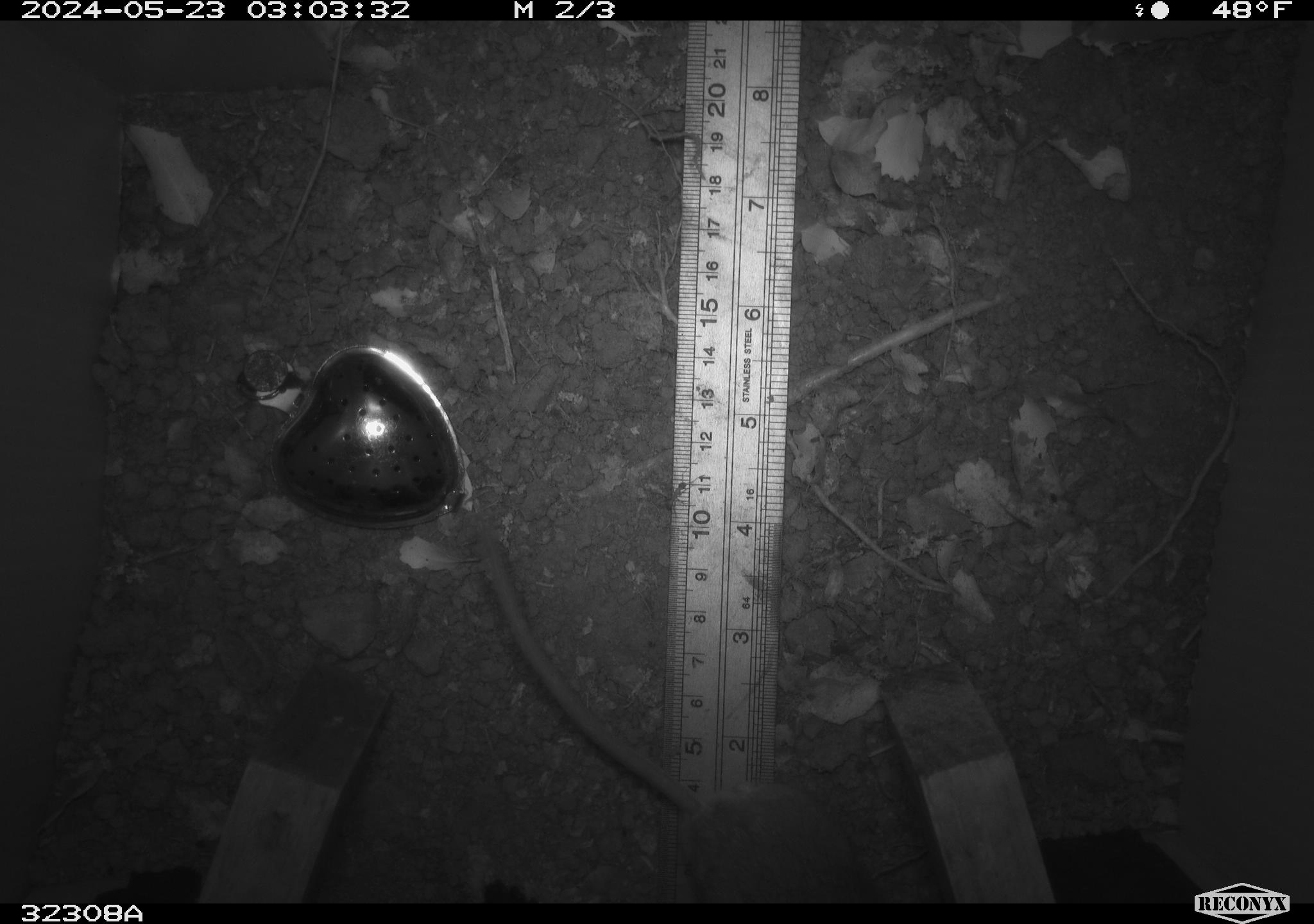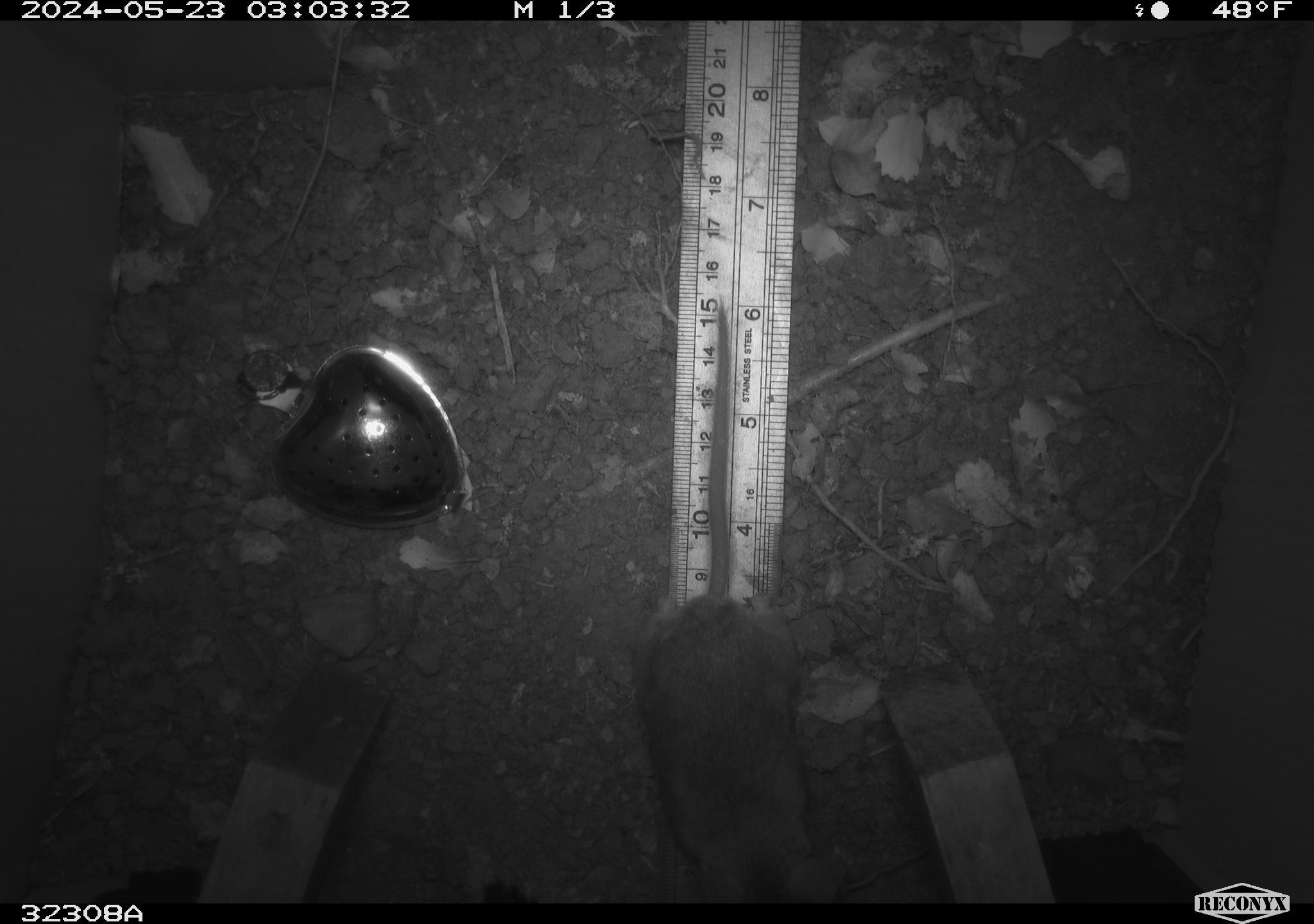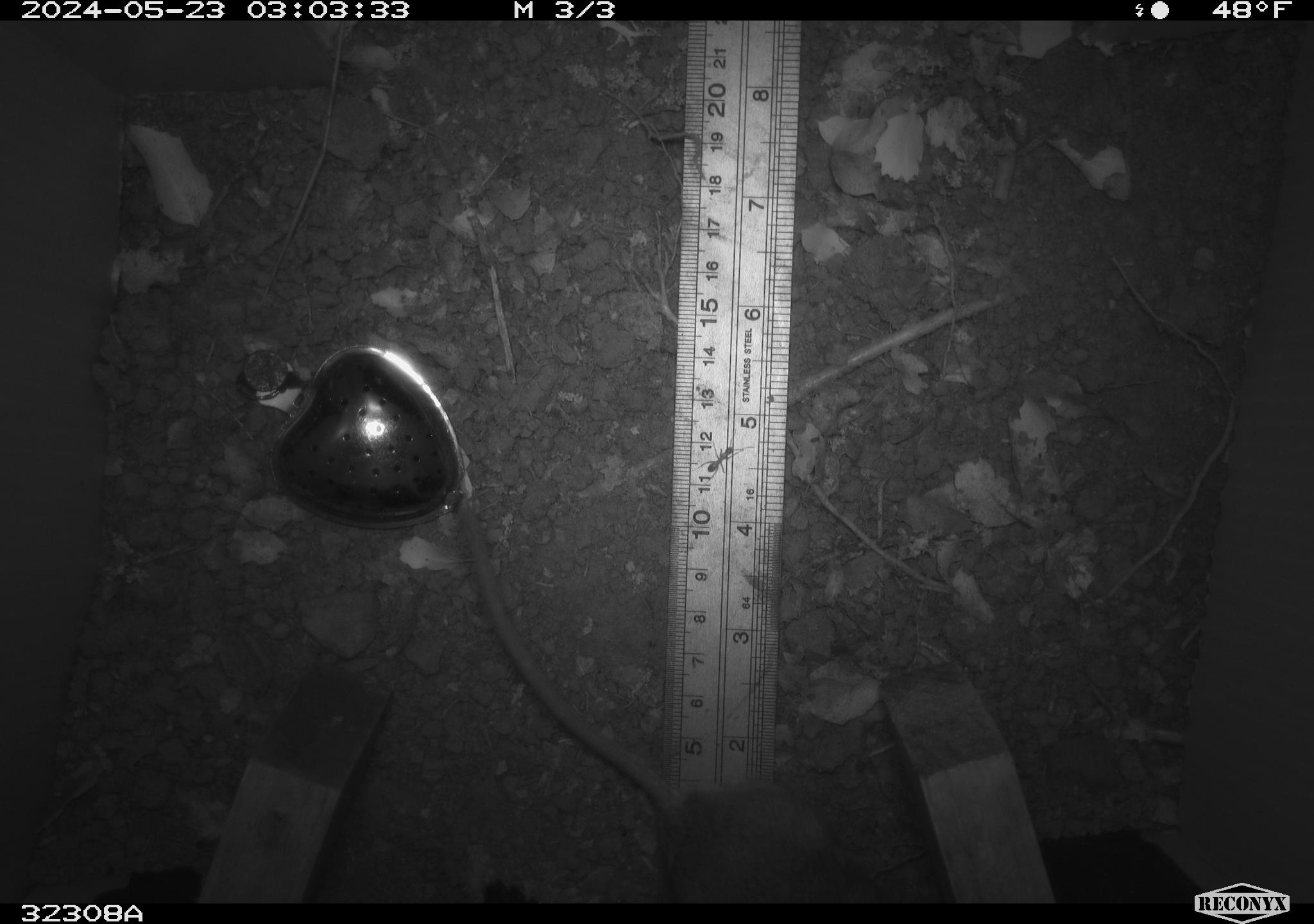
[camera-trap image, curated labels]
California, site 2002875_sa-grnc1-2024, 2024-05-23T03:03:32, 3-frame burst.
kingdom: Animalia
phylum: Chordata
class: Mammalia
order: Rodentia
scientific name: Rodentia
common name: rodent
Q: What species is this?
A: Rodent (Rodentia).